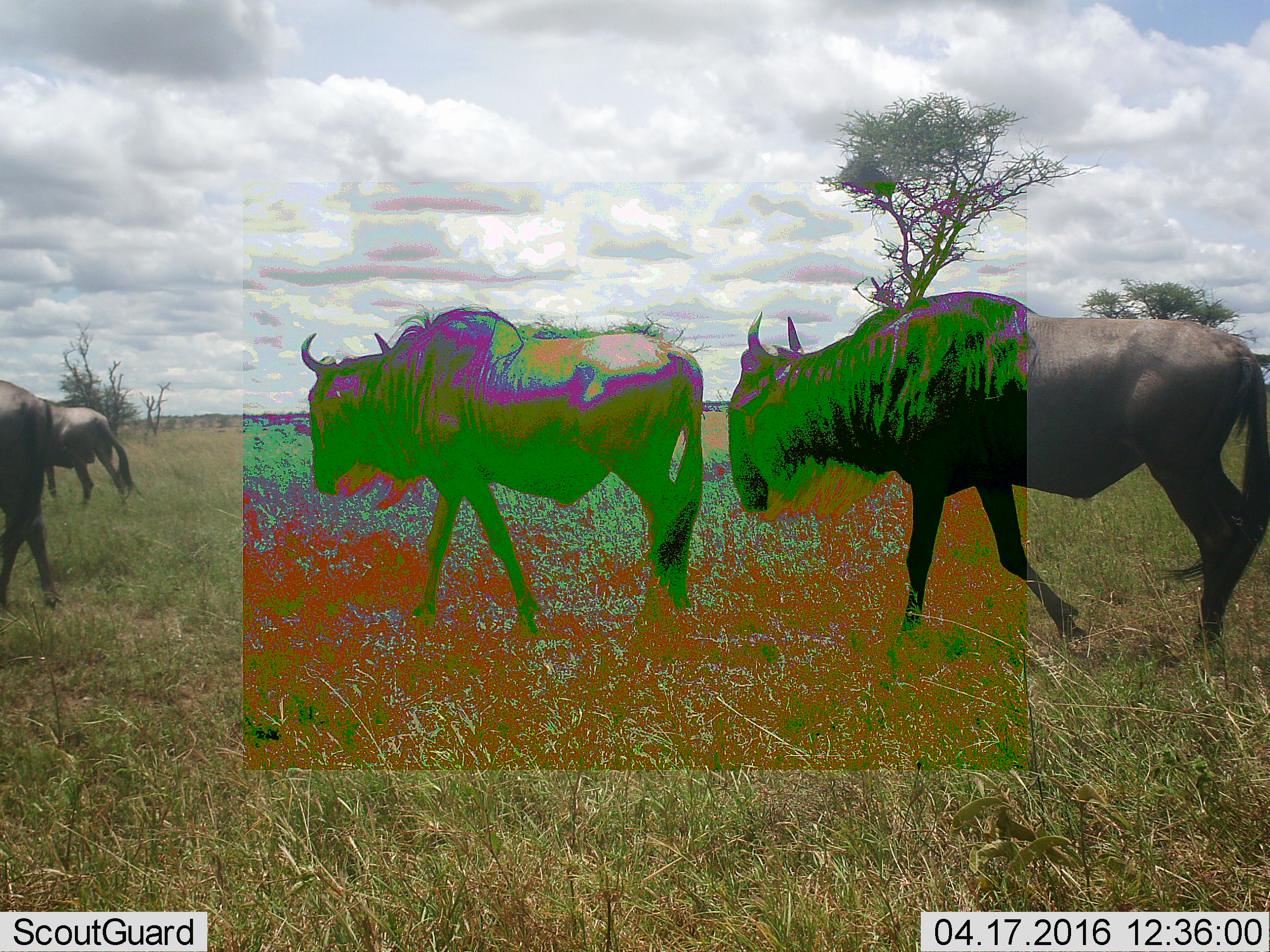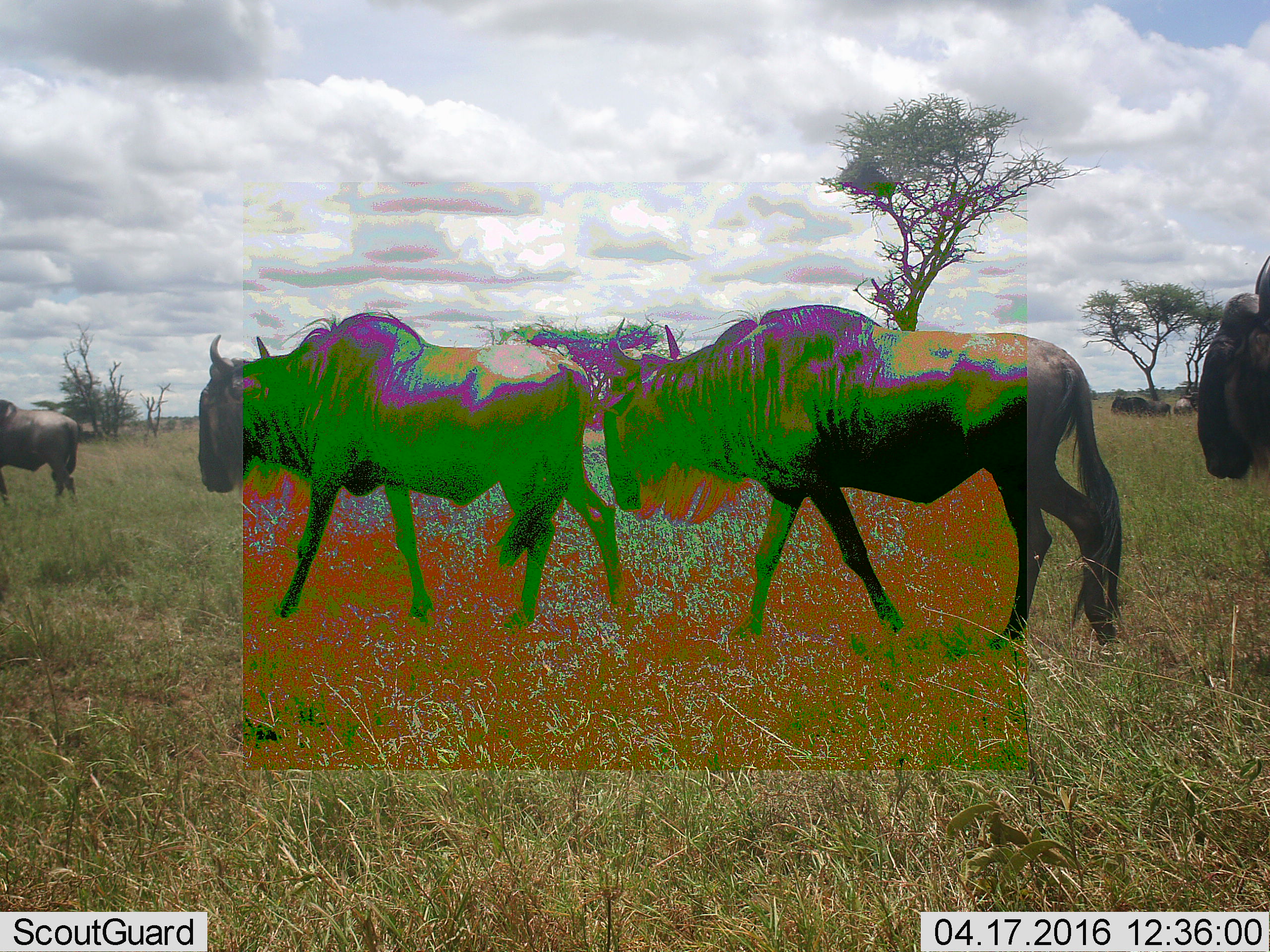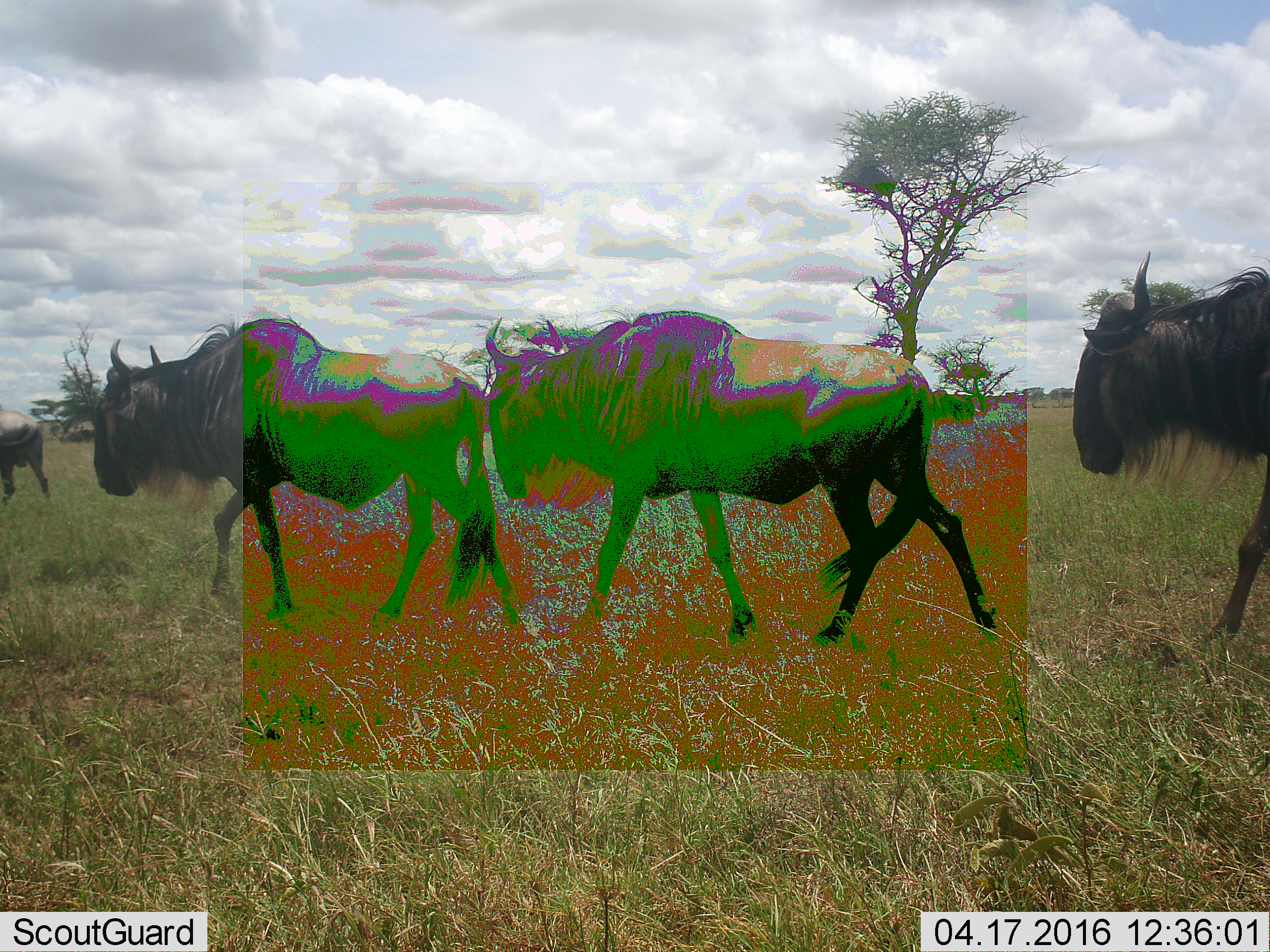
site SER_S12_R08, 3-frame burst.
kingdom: Animalia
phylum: Chordata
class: Mammalia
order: Artiodactyla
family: Bovidae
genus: Connochaetes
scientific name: Connochaetes taurinus taurinus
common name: blue wildebeest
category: wildebeestblue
Wildebeestblue (blue wildebeest) (Connochaetes taurinus taurinus), count 4. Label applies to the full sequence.